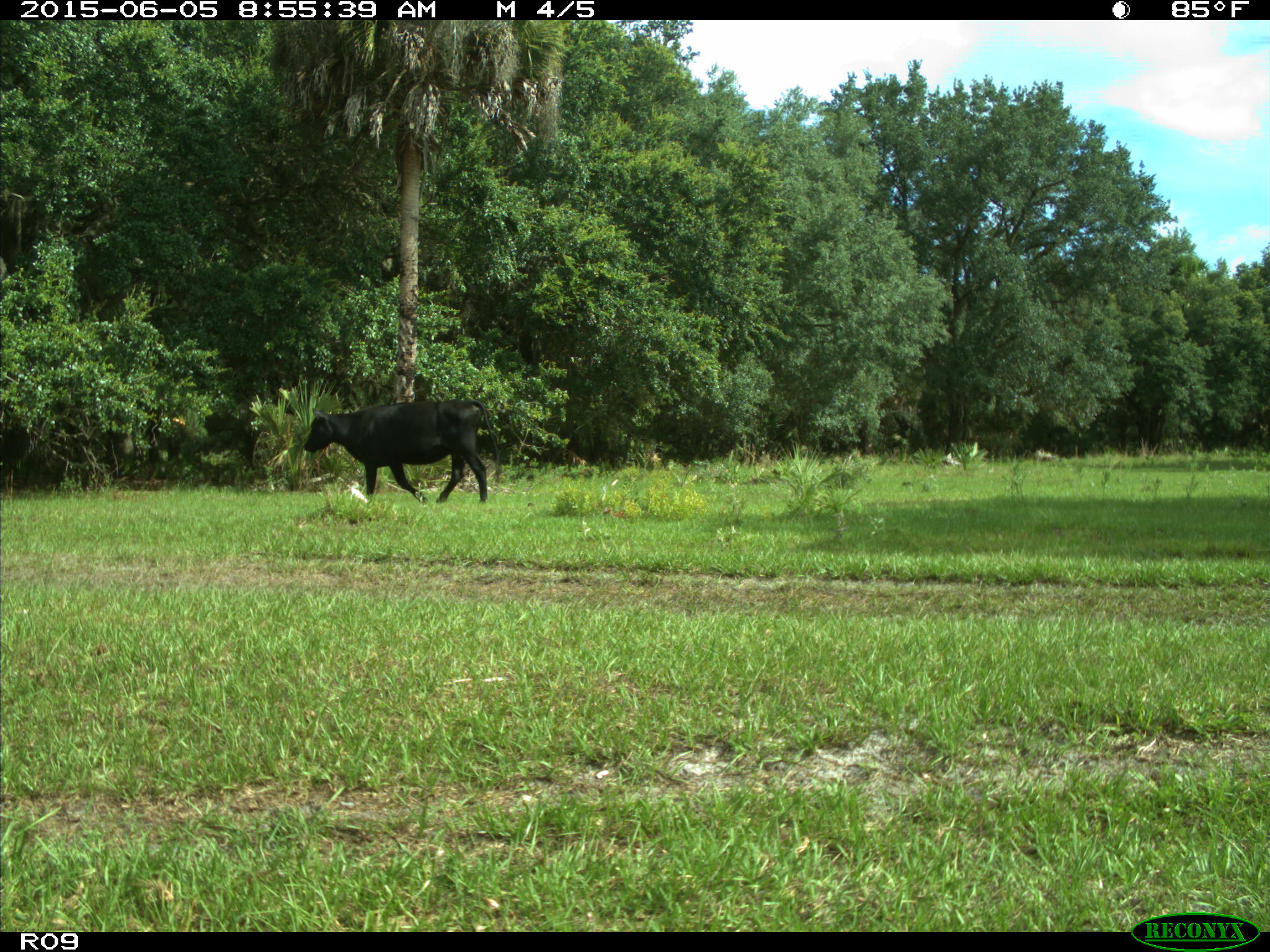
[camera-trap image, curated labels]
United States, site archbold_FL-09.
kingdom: Animalia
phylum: Chordata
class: Mammalia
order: Artiodactyla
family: Bovidae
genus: Bos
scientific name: Bos taurus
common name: domestic cow